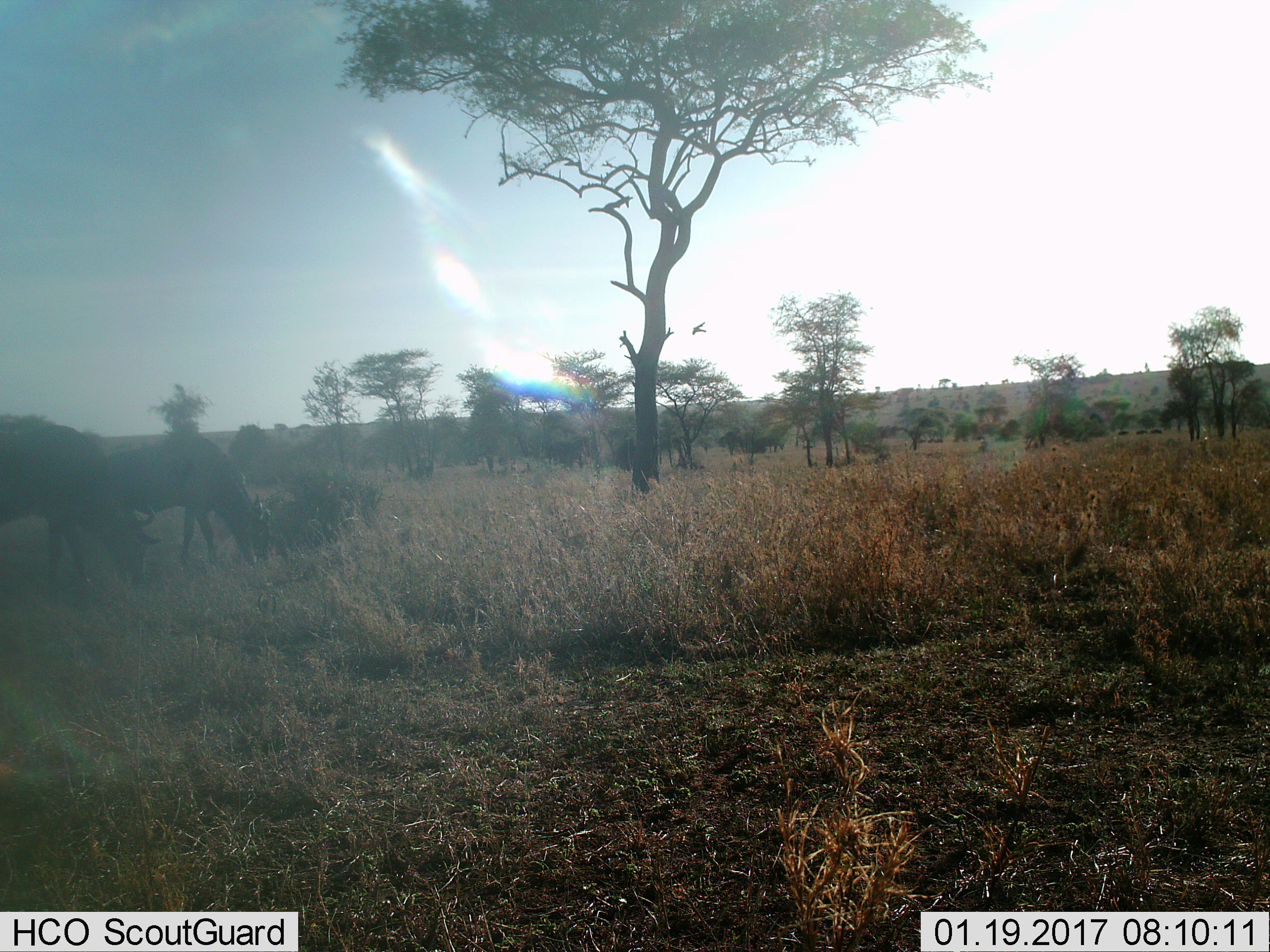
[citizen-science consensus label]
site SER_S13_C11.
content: unidentified animal